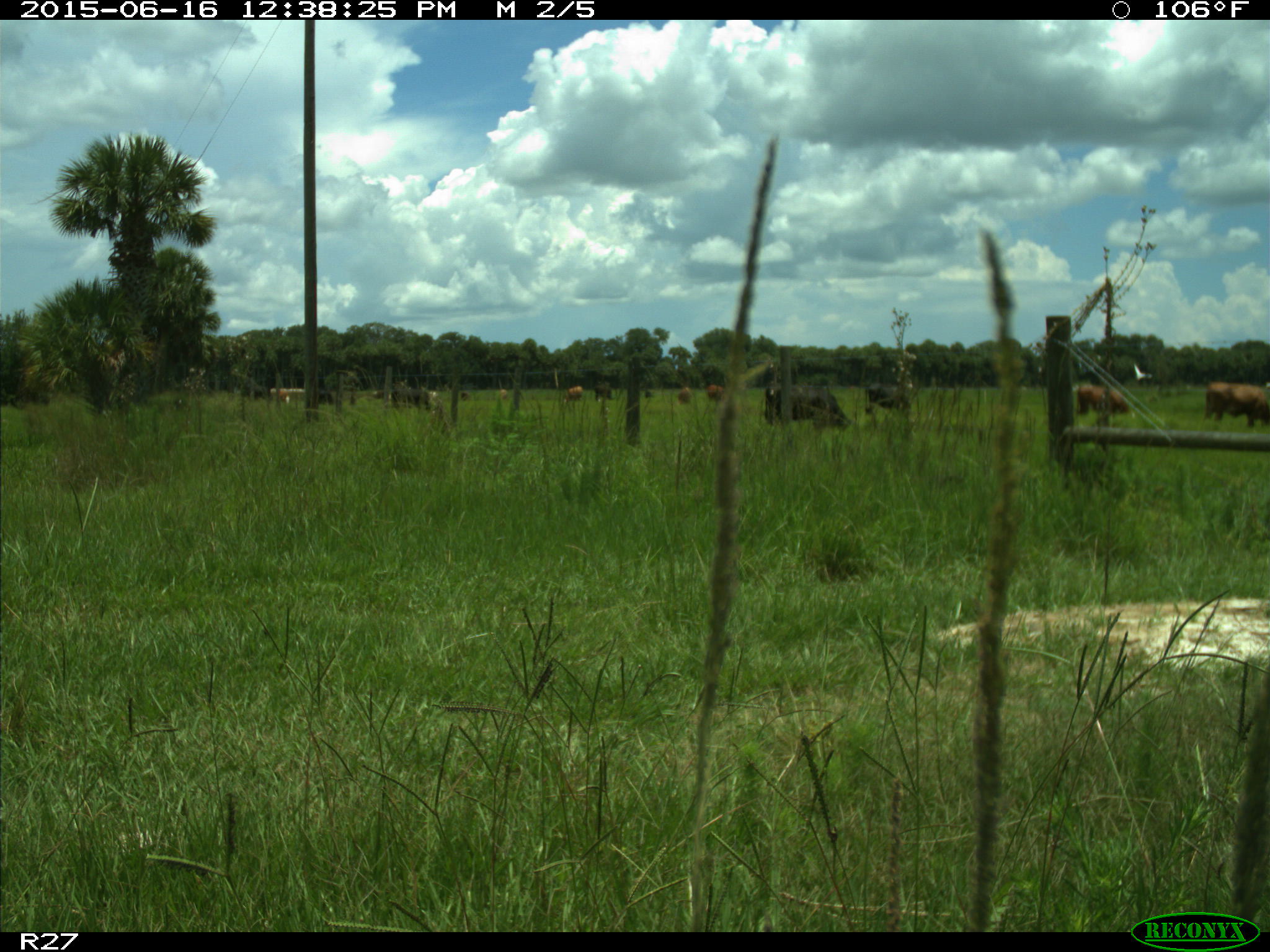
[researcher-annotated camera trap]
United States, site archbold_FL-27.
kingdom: Animalia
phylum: Chordata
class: Mammalia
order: Artiodactyla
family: Bovidae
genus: Bos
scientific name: Bos taurus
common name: domestic cow